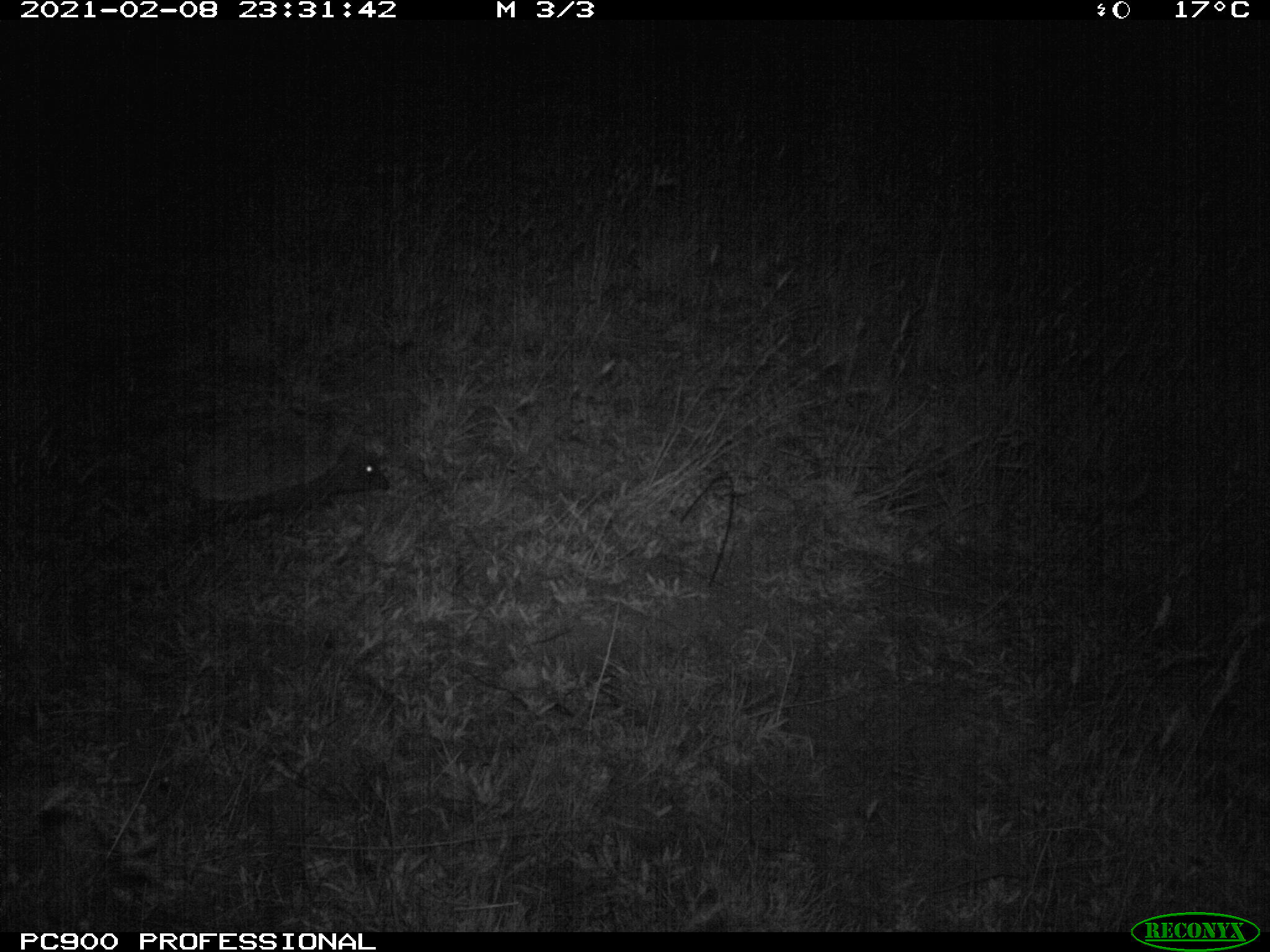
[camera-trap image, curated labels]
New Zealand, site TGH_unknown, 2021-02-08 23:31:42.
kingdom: Animalia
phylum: Chordata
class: Mammalia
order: Eulipotyphla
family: Erinaceidae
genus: Erinaceus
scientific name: Erinaceus europaeus europaeus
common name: european hedgehog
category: hedgehog